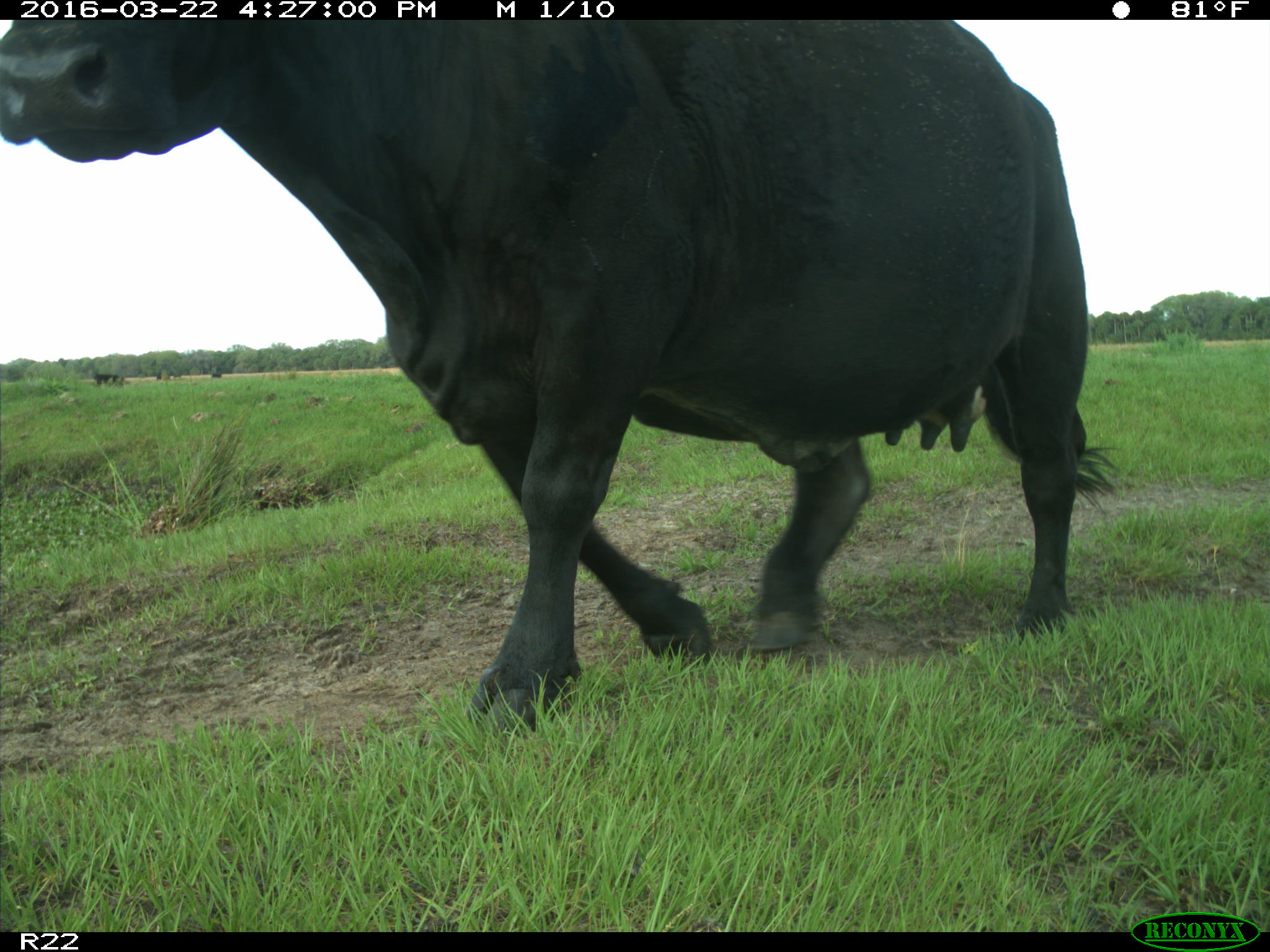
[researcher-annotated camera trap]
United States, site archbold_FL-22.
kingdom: Animalia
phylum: Chordata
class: Mammalia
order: Artiodactyla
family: Bovidae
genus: Bos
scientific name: Bos taurus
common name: domestic cow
Bos taurus (domestic cow).